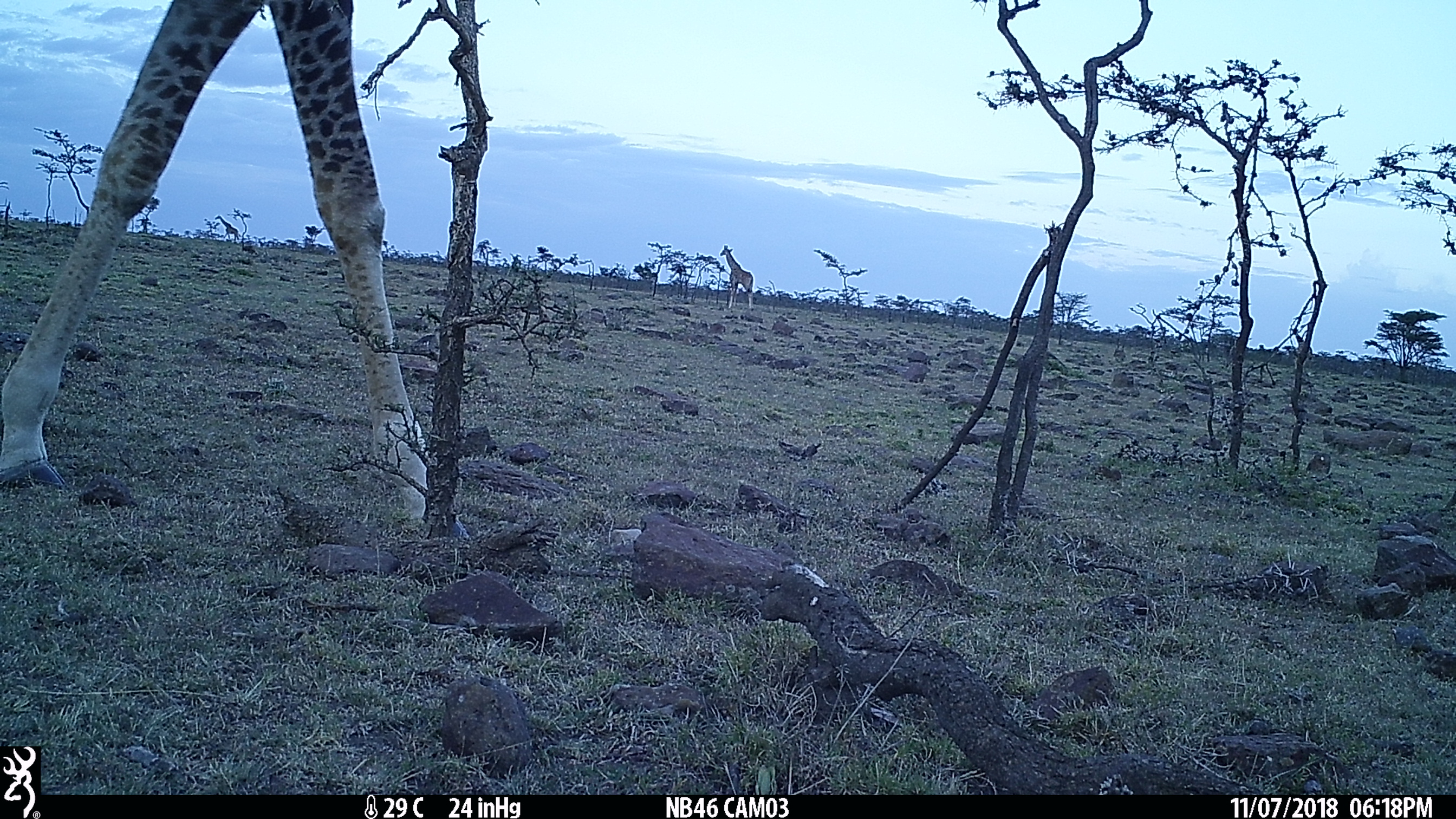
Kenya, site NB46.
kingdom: Animalia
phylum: Chordata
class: Mammalia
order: Artiodactyla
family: Giraffidae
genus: Giraffa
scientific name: Giraffa camelopardalis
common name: northern giraffe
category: giraffe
Giraffe (northern giraffe) (Giraffa camelopardalis).